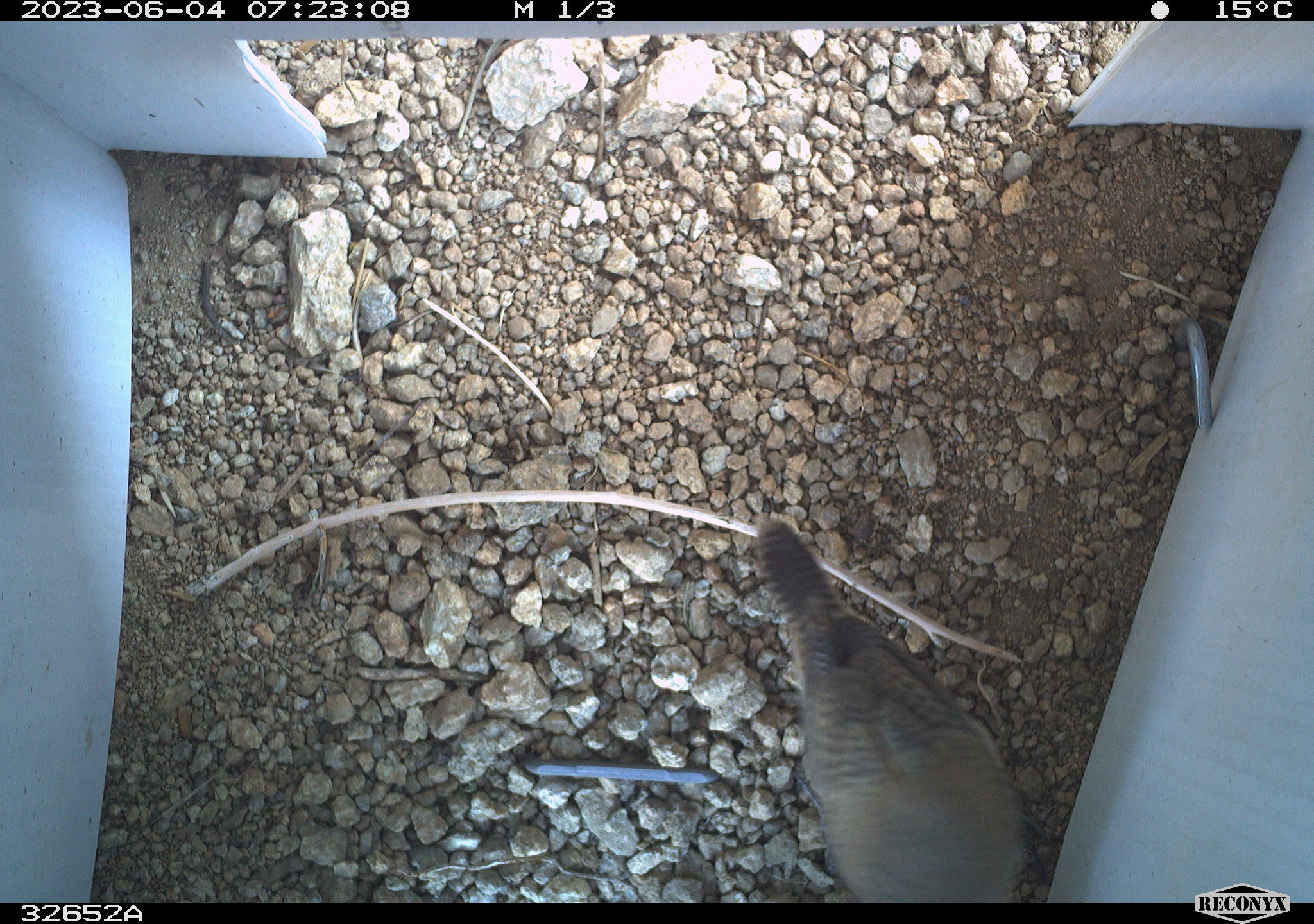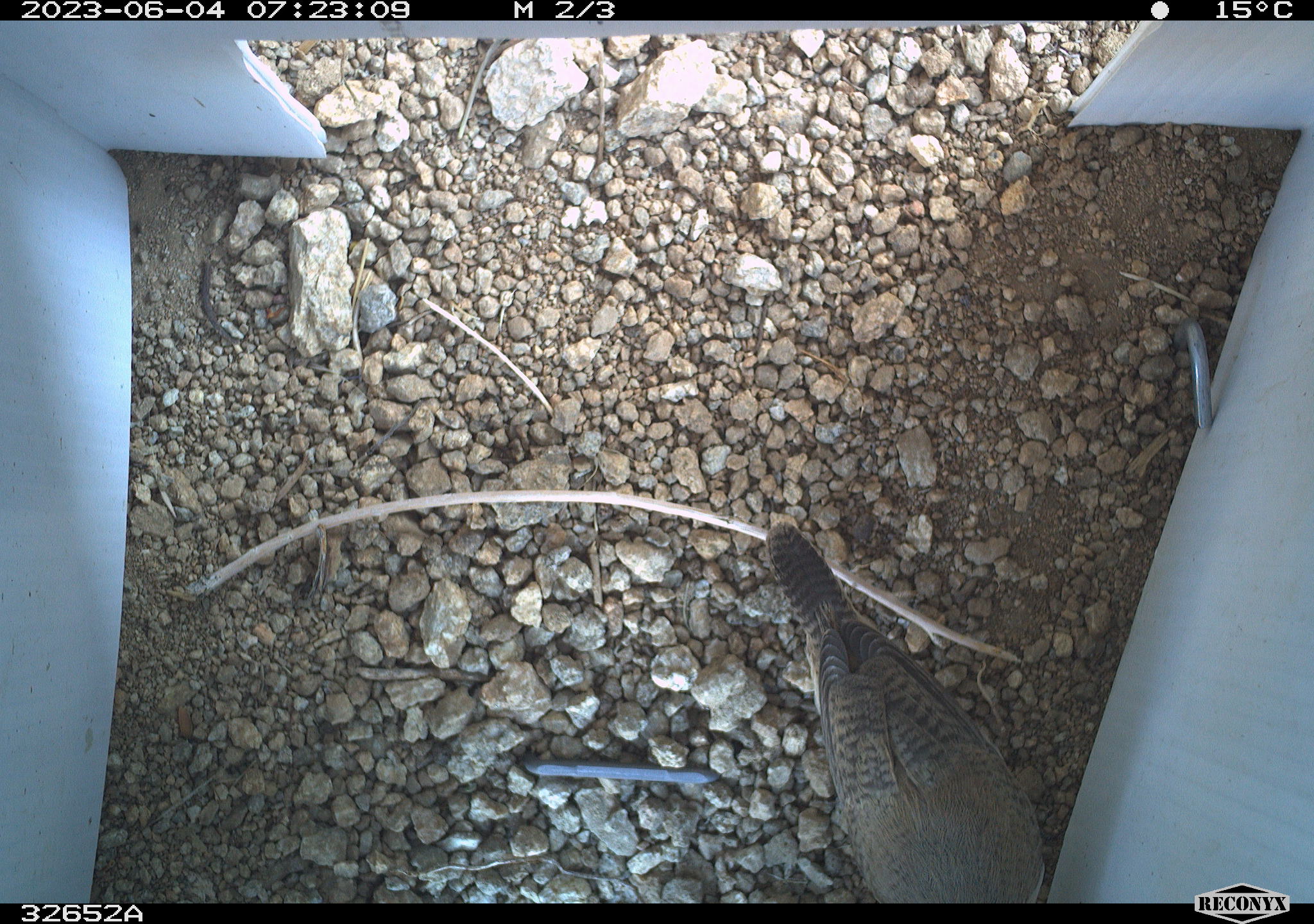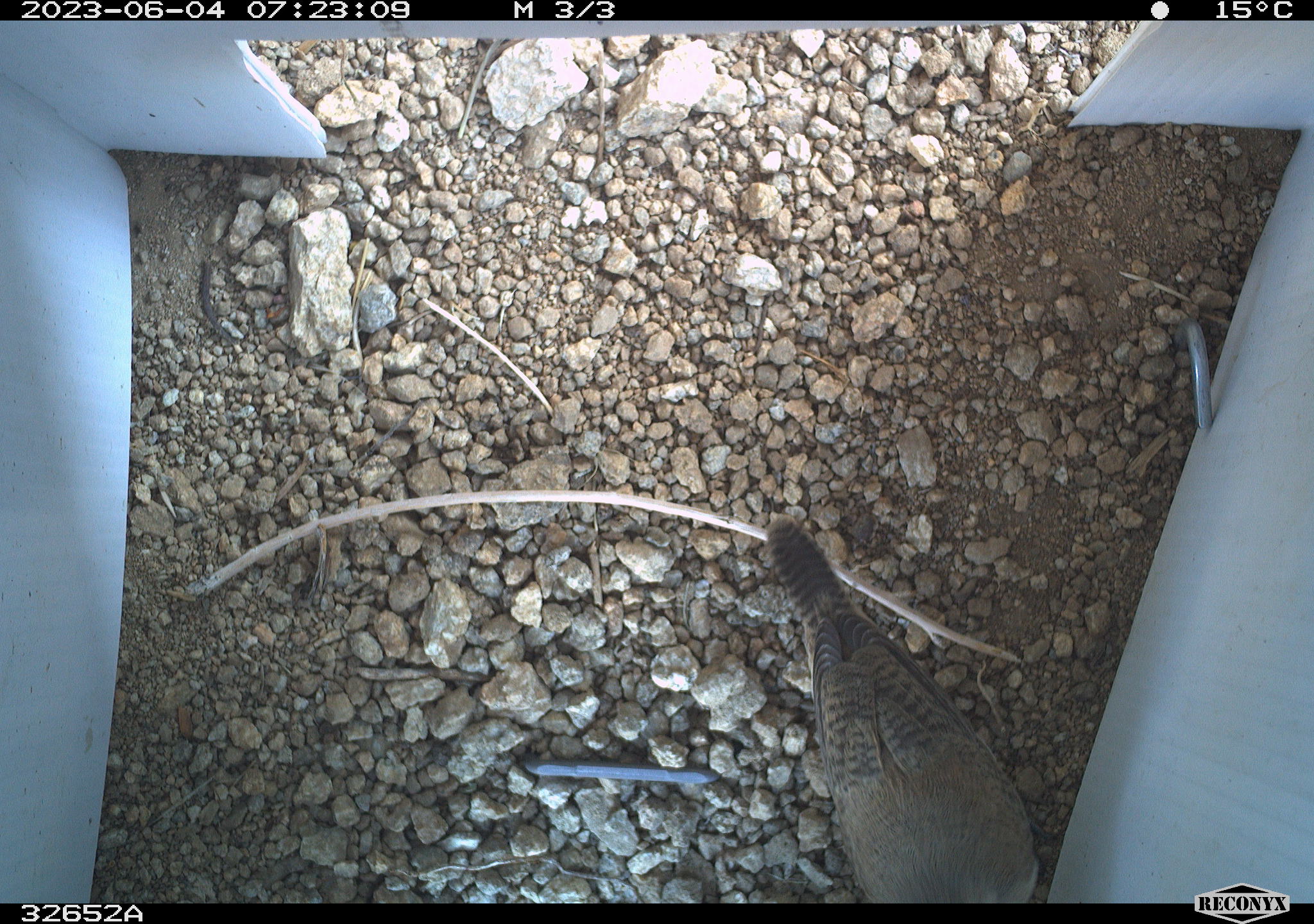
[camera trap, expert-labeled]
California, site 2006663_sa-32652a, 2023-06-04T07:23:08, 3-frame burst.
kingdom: Animalia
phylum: Chordata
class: Aves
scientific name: Aves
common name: bird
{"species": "bird (Aves)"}